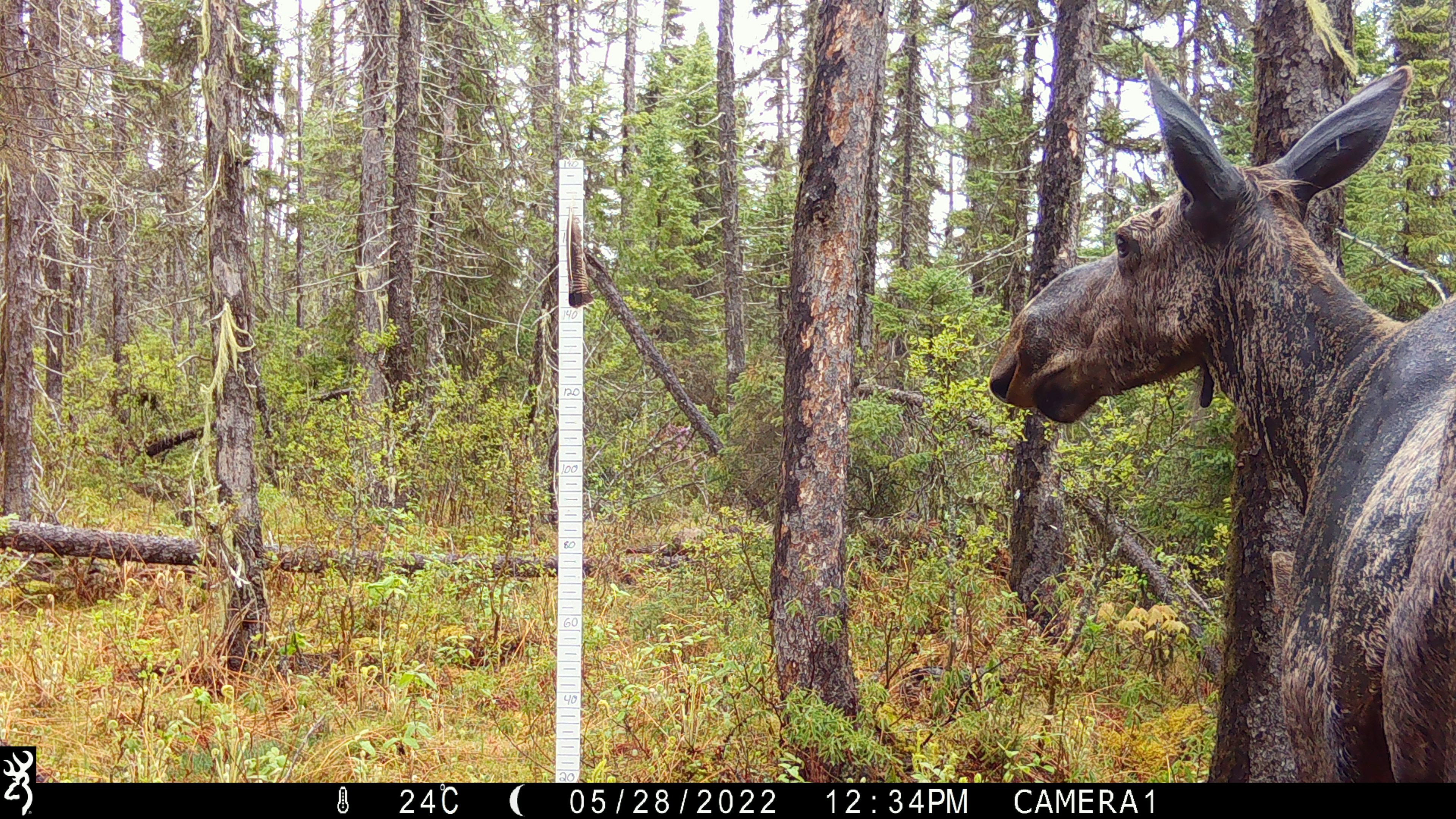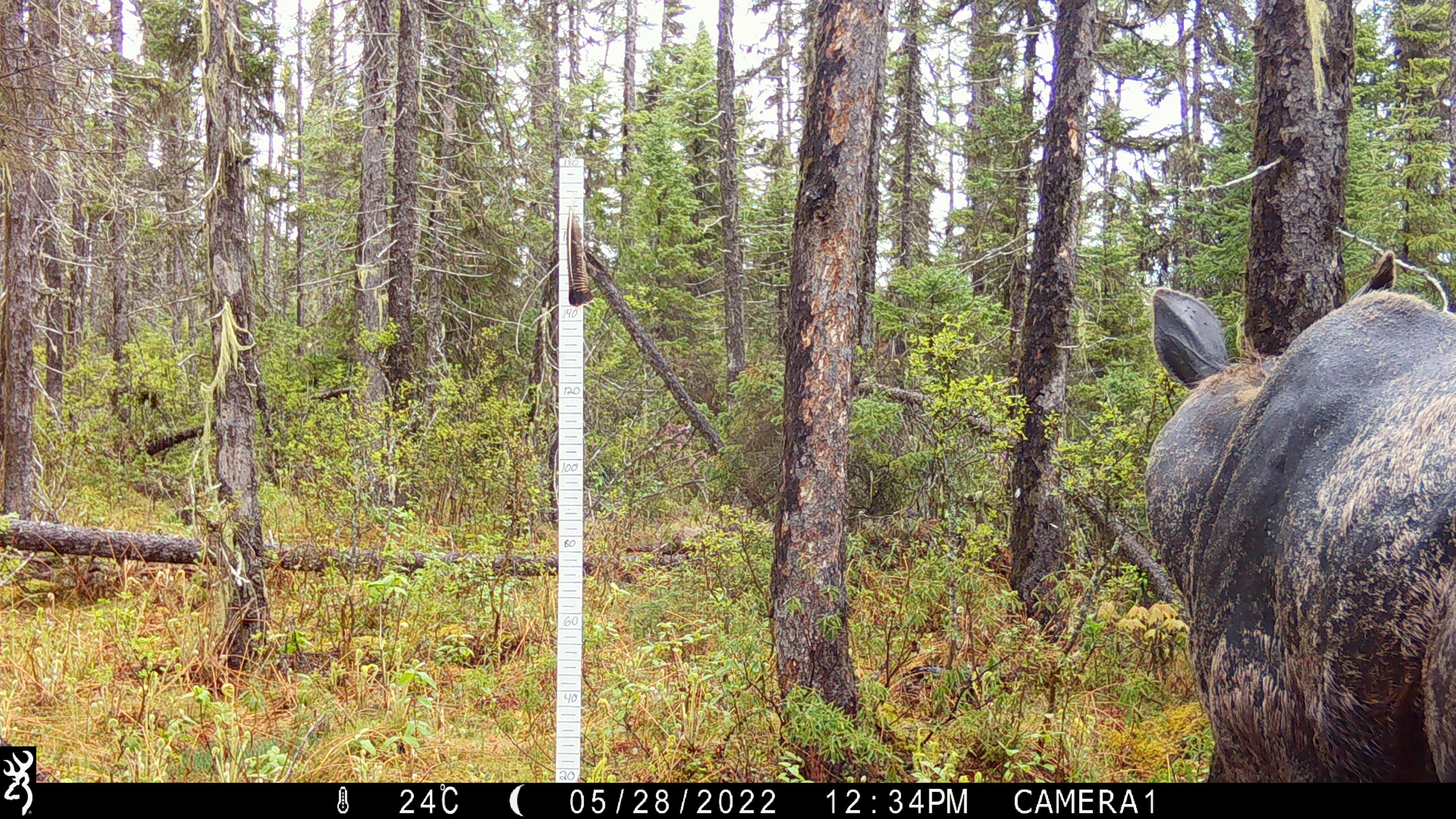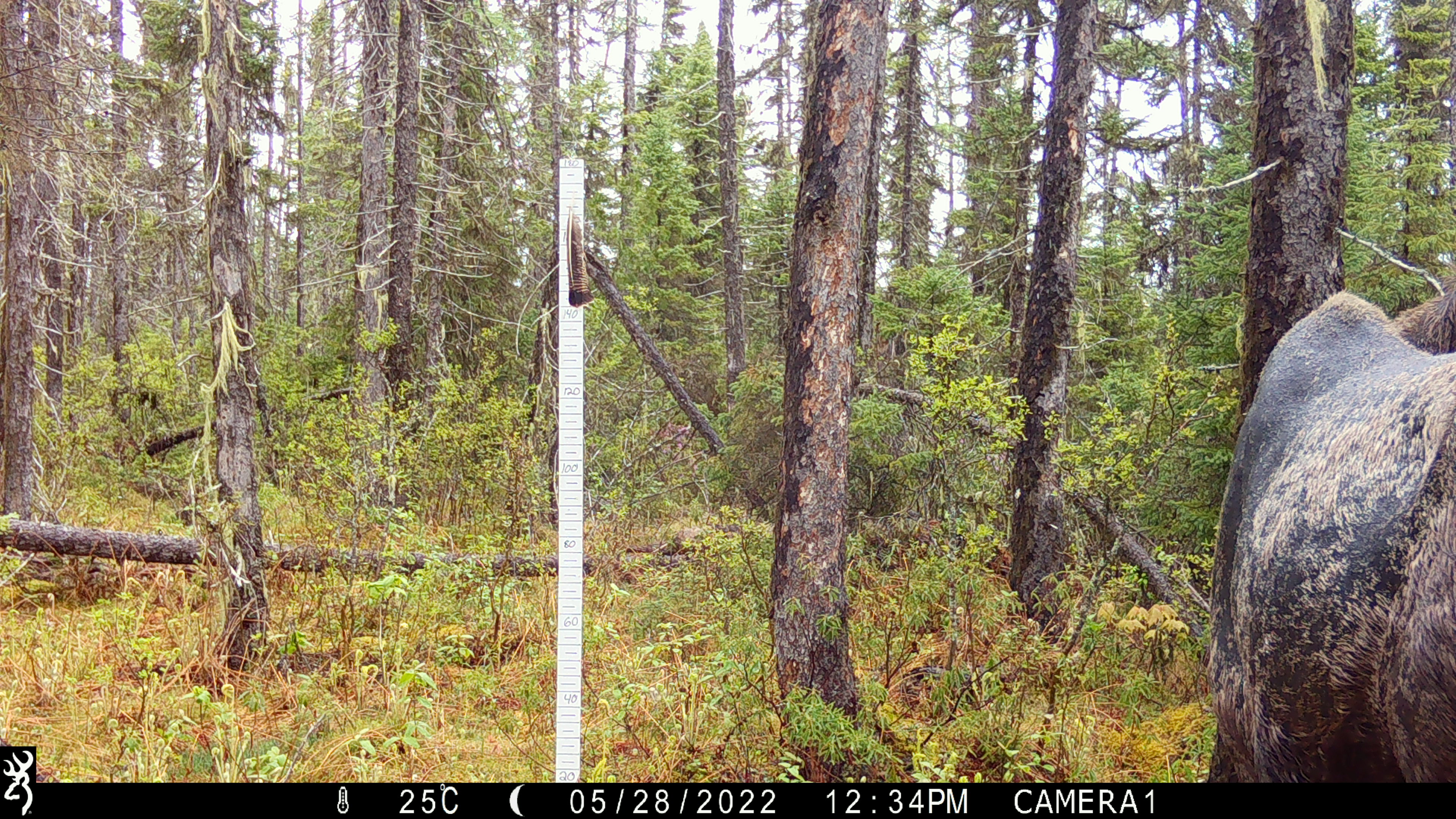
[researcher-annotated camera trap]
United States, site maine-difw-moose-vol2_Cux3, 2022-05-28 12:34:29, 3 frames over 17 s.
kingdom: Animalia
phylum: Chordata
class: Mammalia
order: Artiodactyla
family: Cervidae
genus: Alces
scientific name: Alces alces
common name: moose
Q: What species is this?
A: Moose (Alces alces).